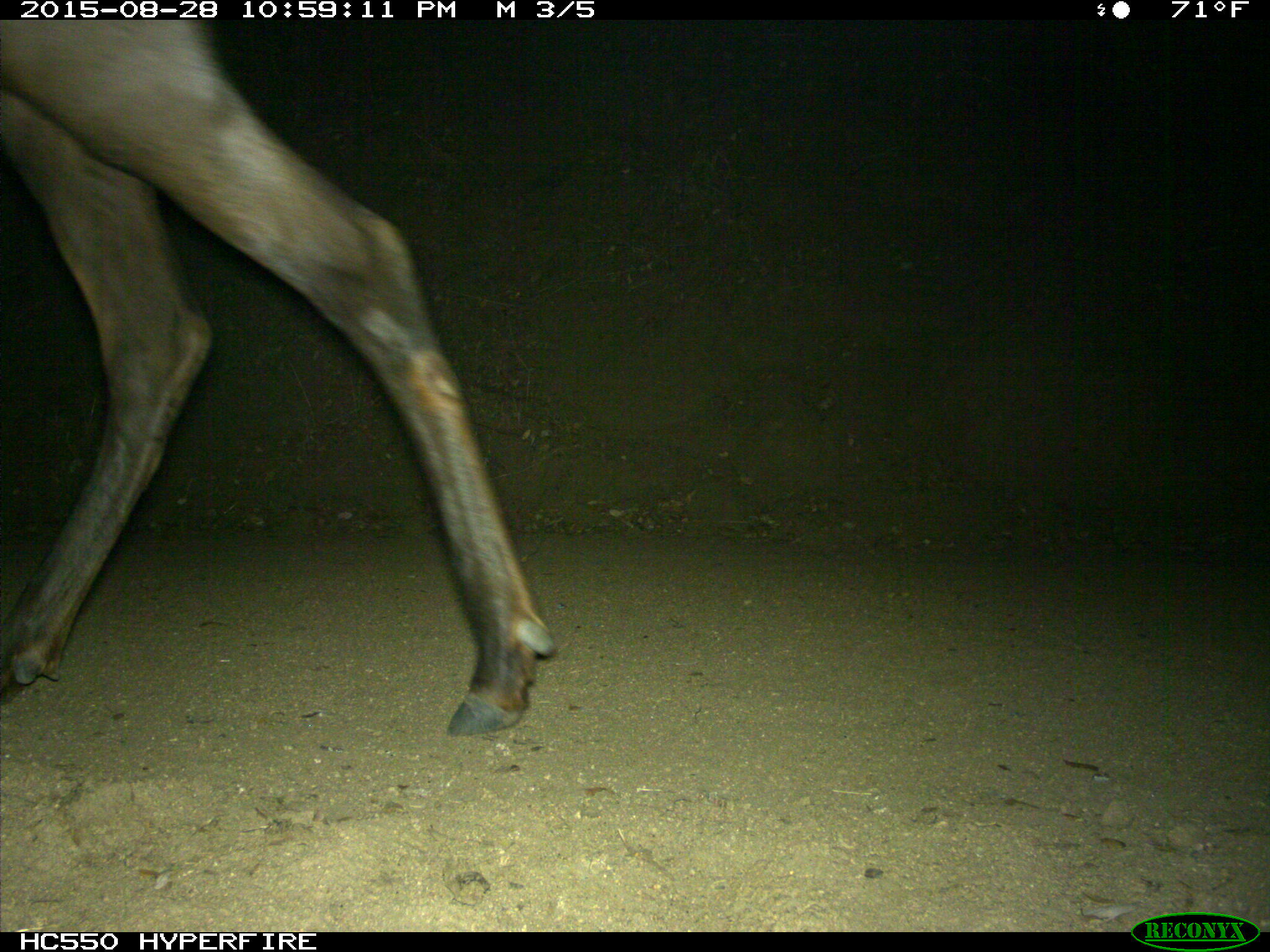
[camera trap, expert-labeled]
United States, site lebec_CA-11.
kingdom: Animalia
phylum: Chordata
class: Mammalia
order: Artiodactyla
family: Cervidae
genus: Cervus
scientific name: Cervus canadensis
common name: elk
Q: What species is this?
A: Cervus canadensis (elk).